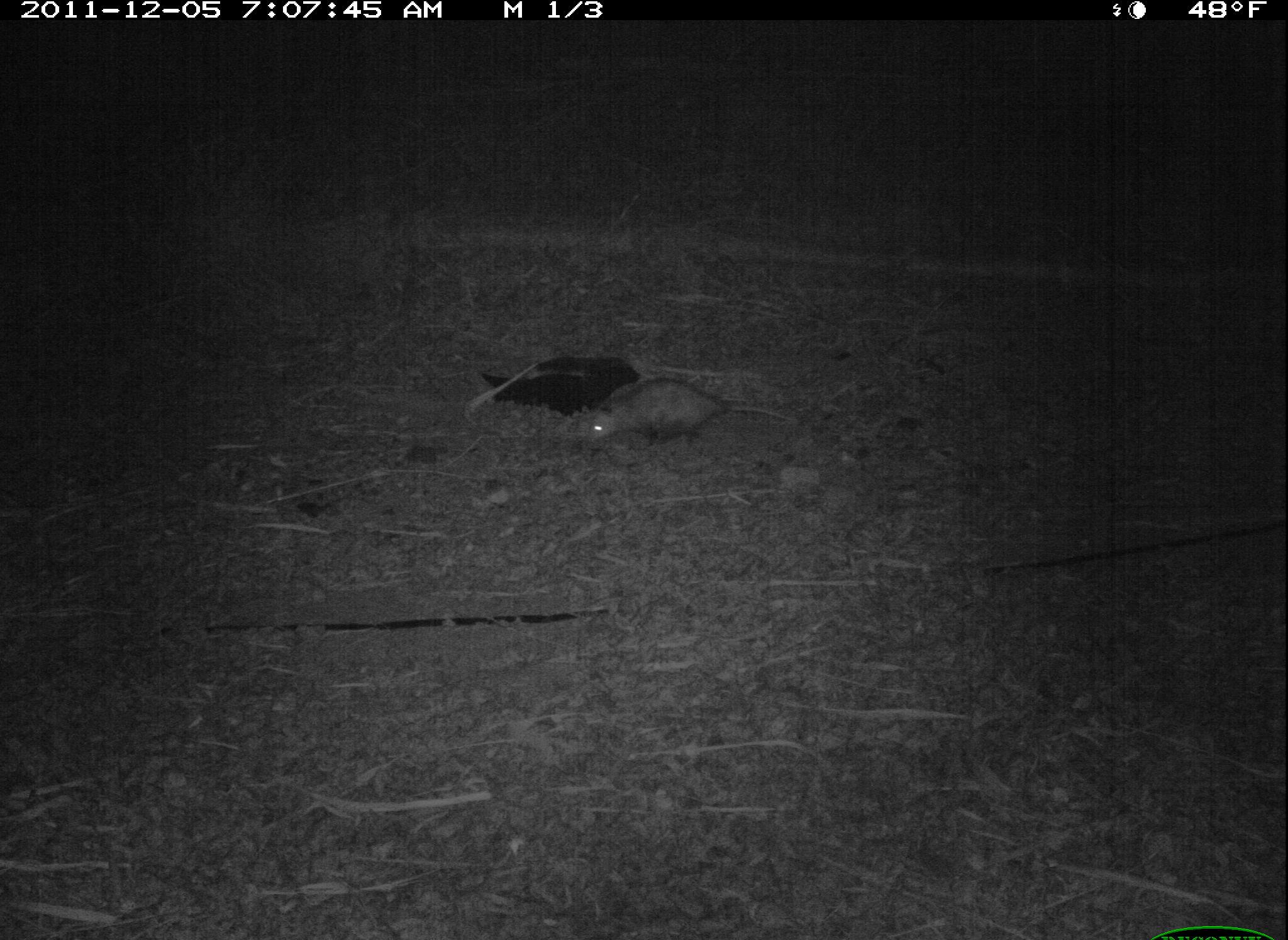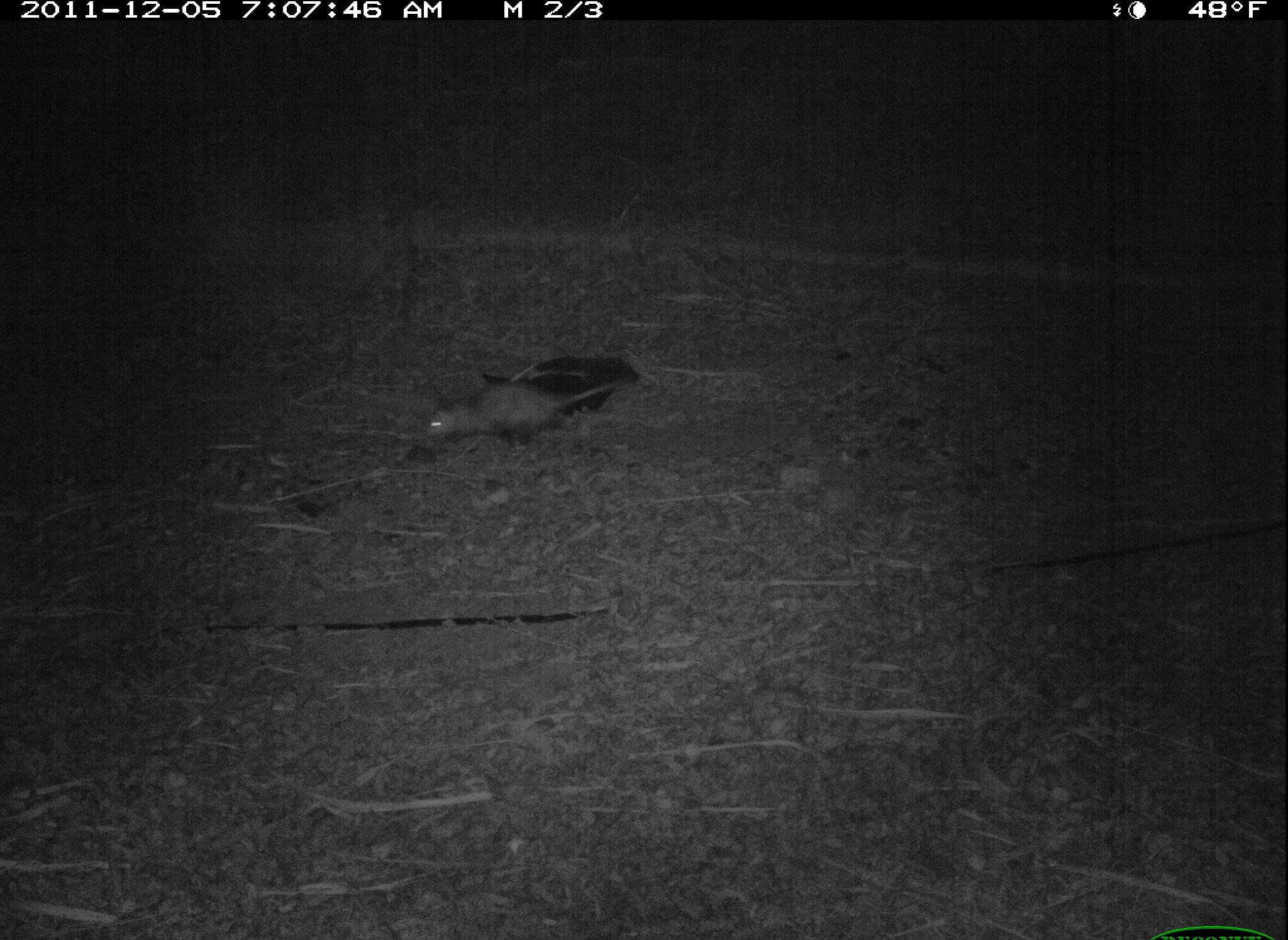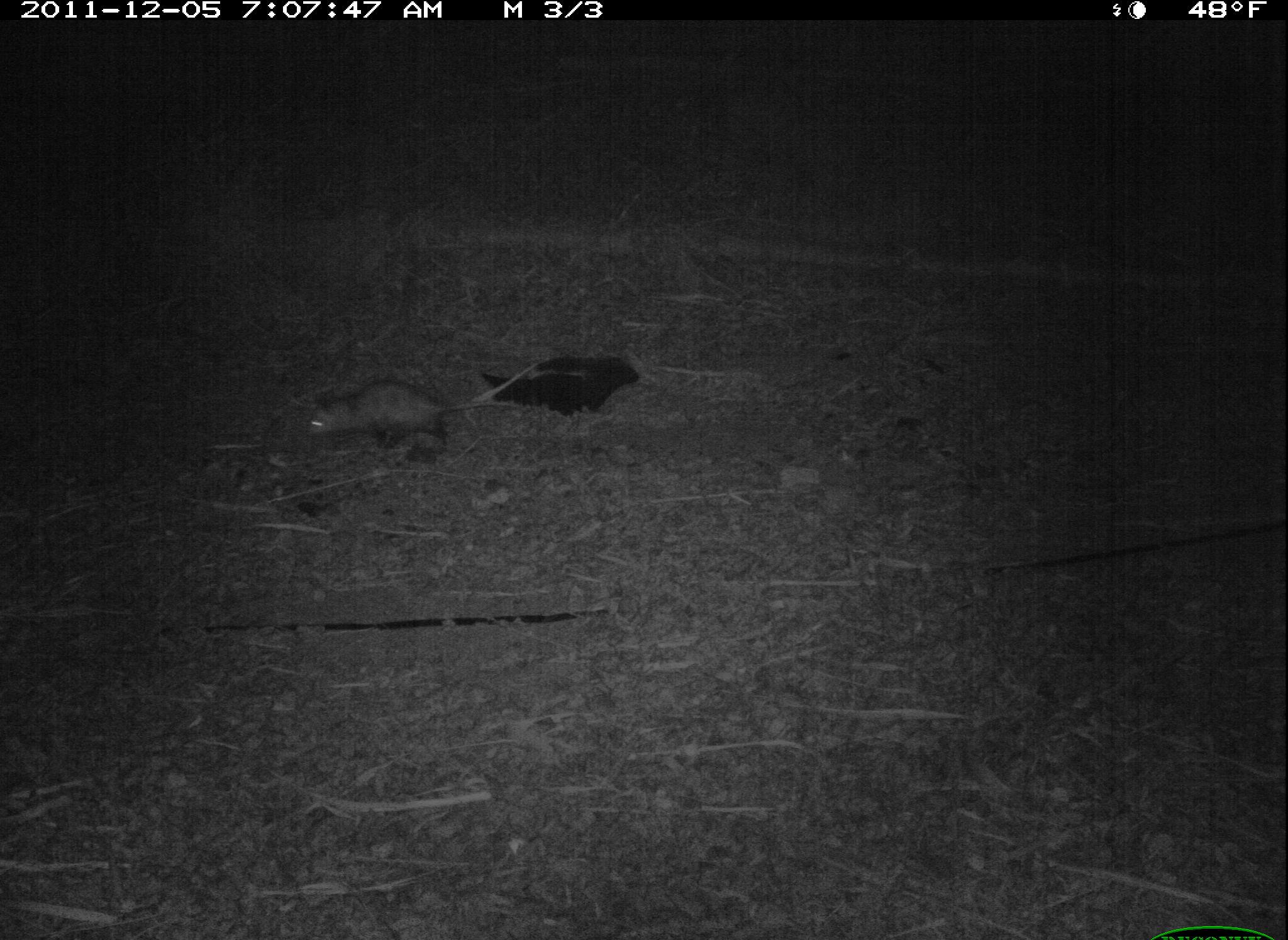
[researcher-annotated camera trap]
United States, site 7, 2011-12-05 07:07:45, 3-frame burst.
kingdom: Animalia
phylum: Chordata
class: Mammalia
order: Didelphimorphia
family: Didelphidae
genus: Didelphis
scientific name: Didelphis virginiana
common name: virginia opossum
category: opossum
Opossum (virginia opossum) (Didelphis virginiana).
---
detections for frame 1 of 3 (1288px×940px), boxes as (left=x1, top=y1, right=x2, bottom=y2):
opossum: (left=573, top=366, right=818, bottom=488)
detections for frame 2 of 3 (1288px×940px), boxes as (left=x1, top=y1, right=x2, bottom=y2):
opossum: (left=389, top=353, right=657, bottom=465)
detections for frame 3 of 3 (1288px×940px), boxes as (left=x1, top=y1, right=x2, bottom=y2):
opossum: (left=277, top=356, right=565, bottom=477)